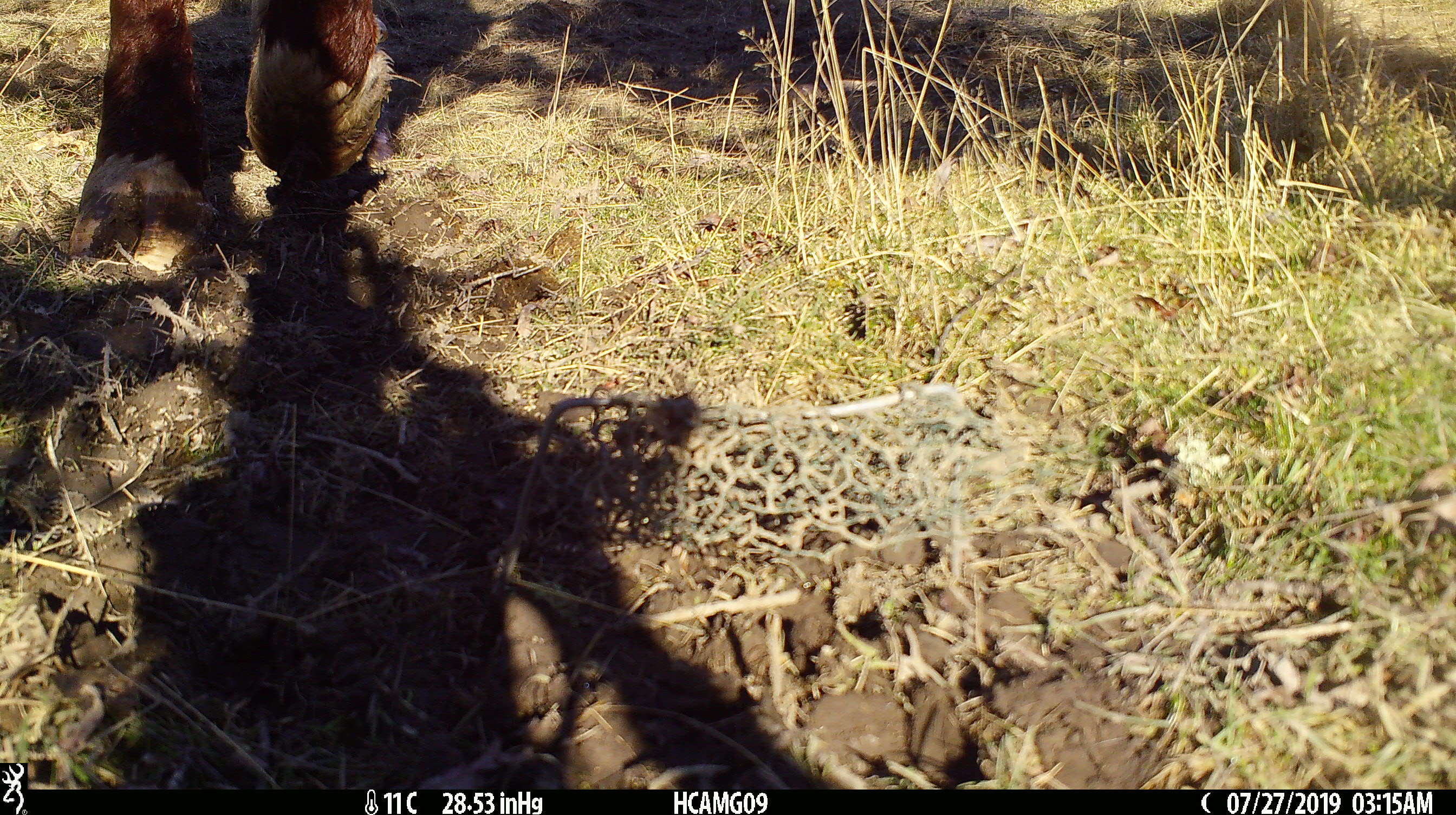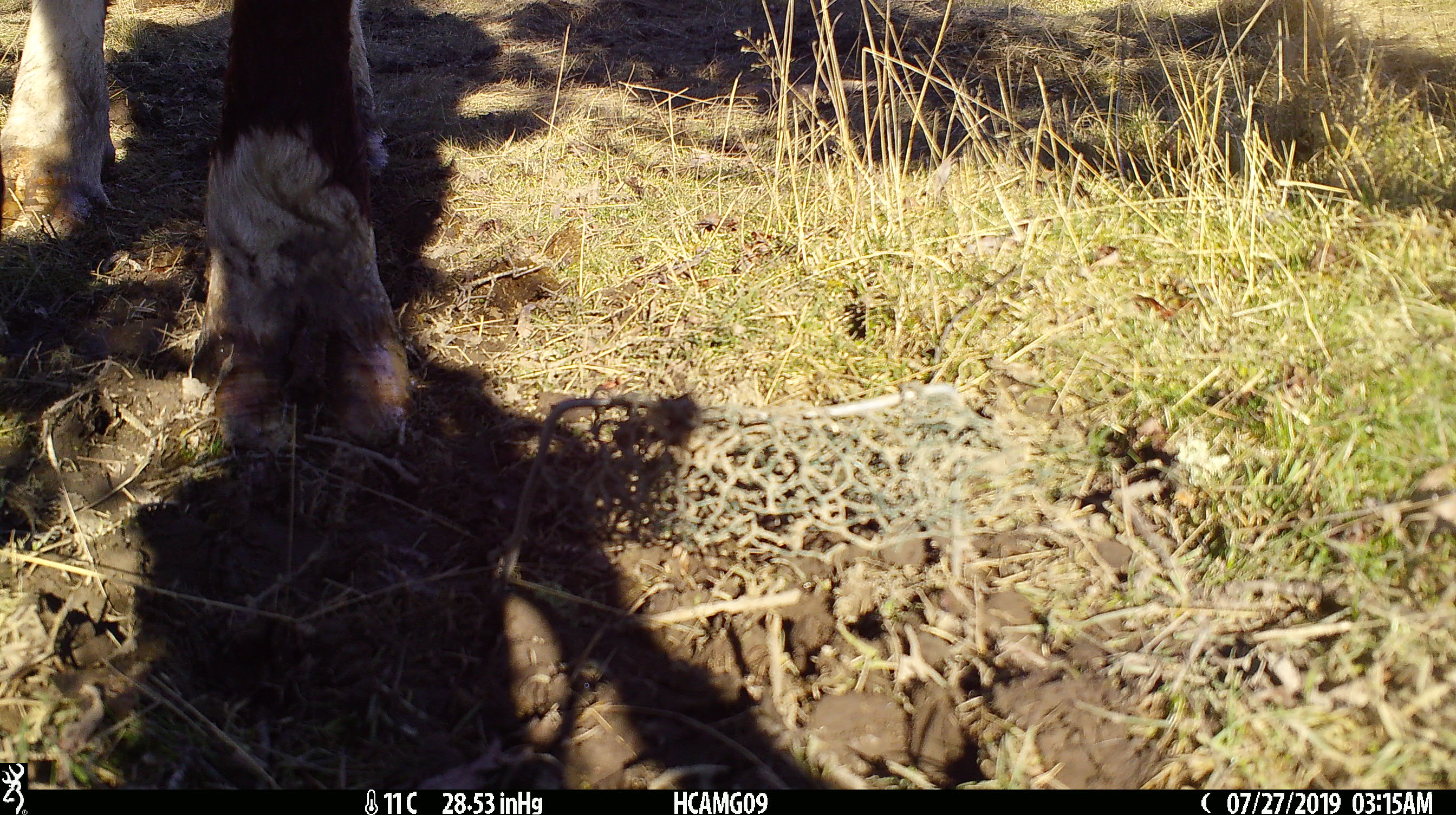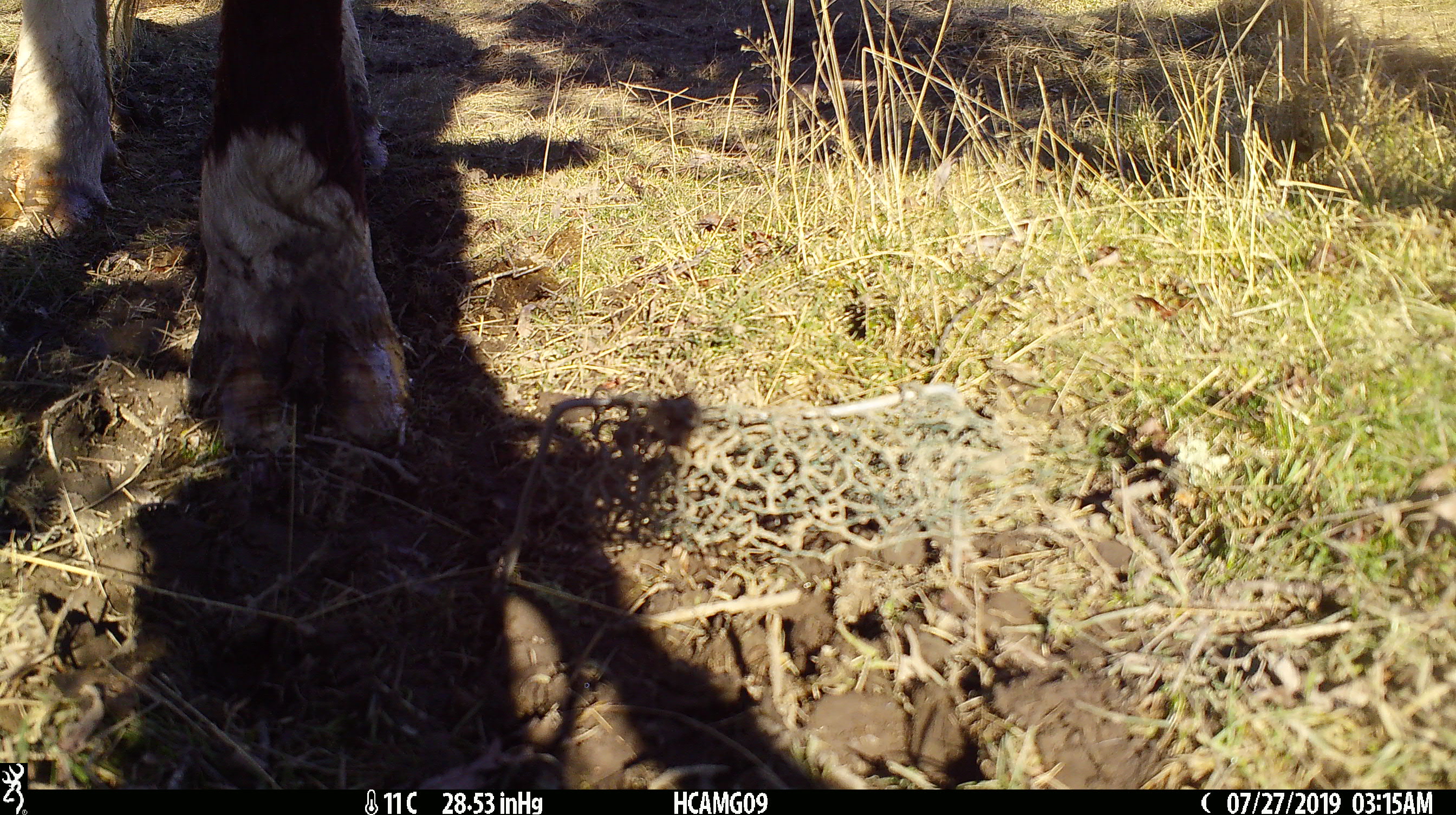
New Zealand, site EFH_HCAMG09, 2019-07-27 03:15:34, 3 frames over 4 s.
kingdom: Animalia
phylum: Chordata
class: Mammalia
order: Artiodactyla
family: Bovidae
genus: Bos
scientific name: Bos taurus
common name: domestic cow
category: cow